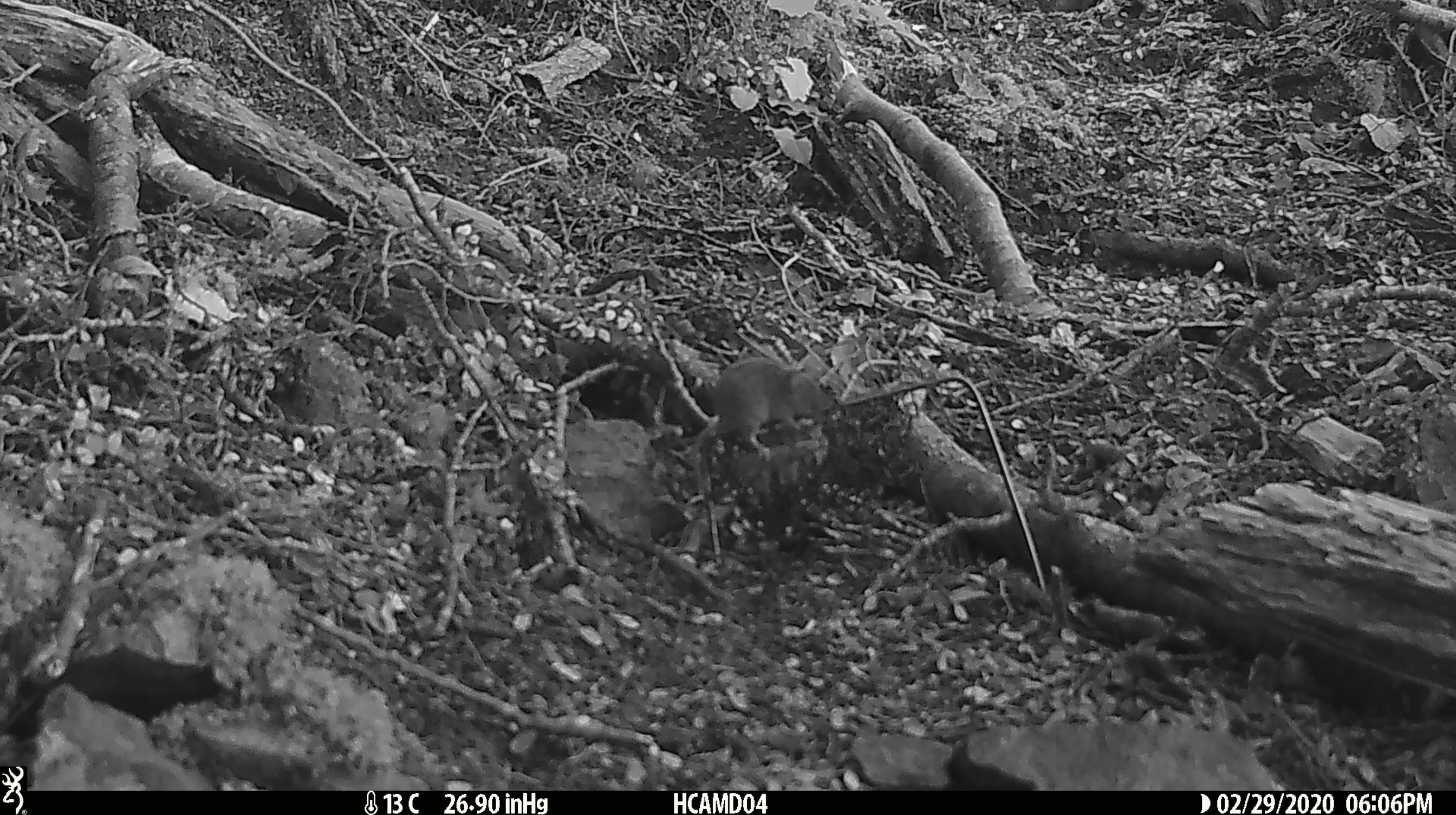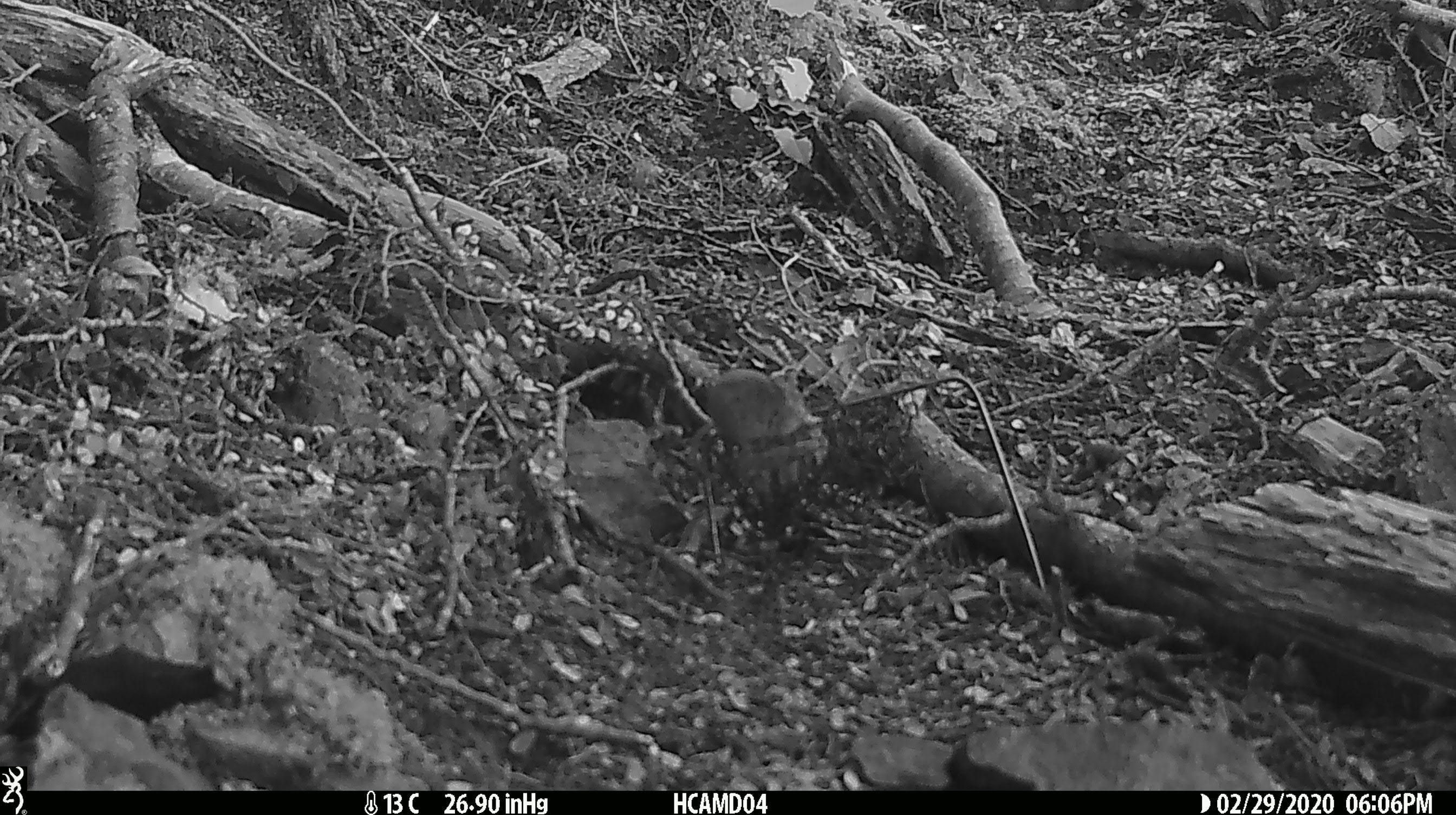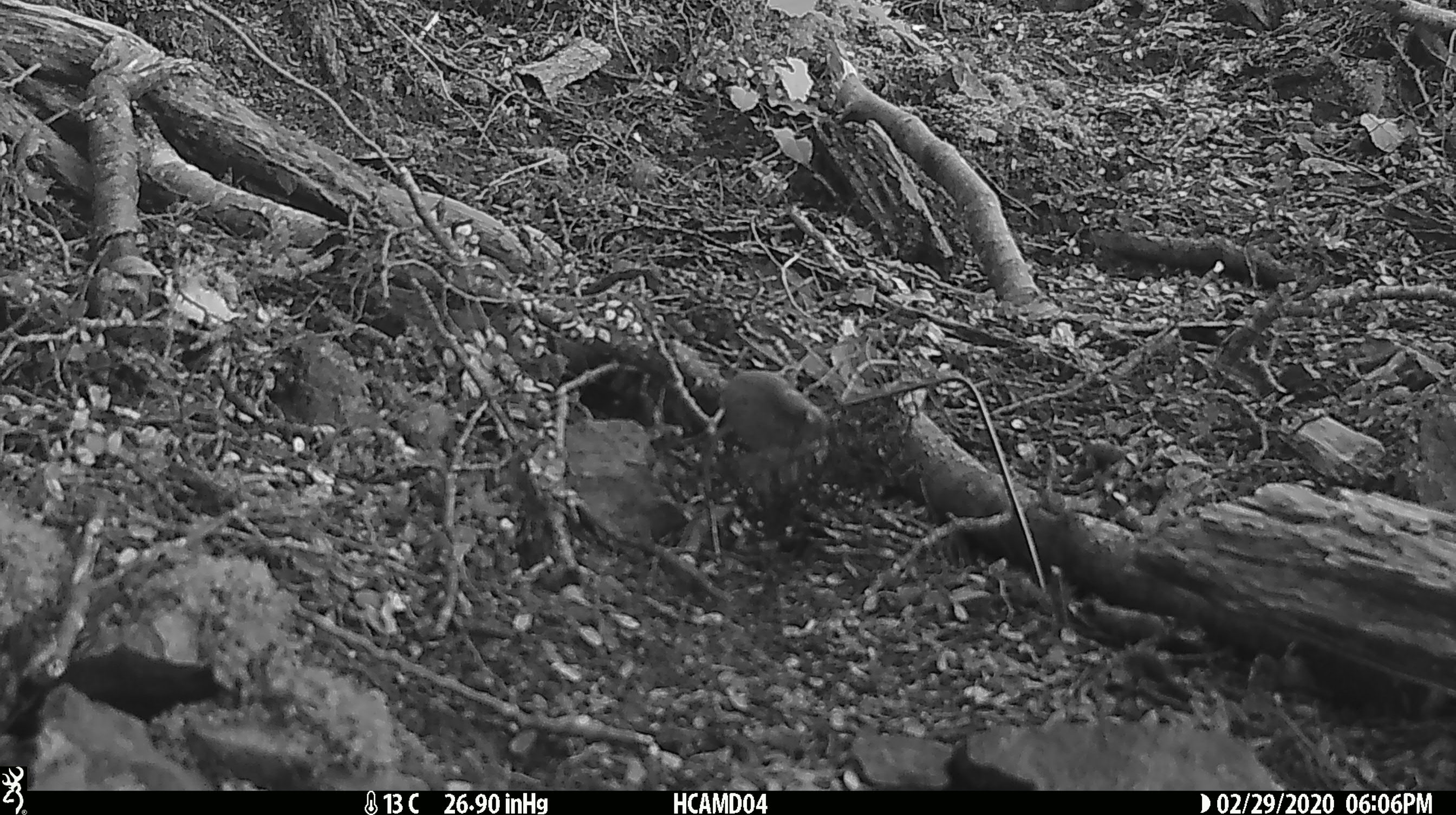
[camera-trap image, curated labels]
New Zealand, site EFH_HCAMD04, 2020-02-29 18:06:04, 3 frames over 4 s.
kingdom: Animalia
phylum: Chordata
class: Mammalia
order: Rodentia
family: Muridae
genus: Mus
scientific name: Mus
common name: mouse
Mouse (Mus).